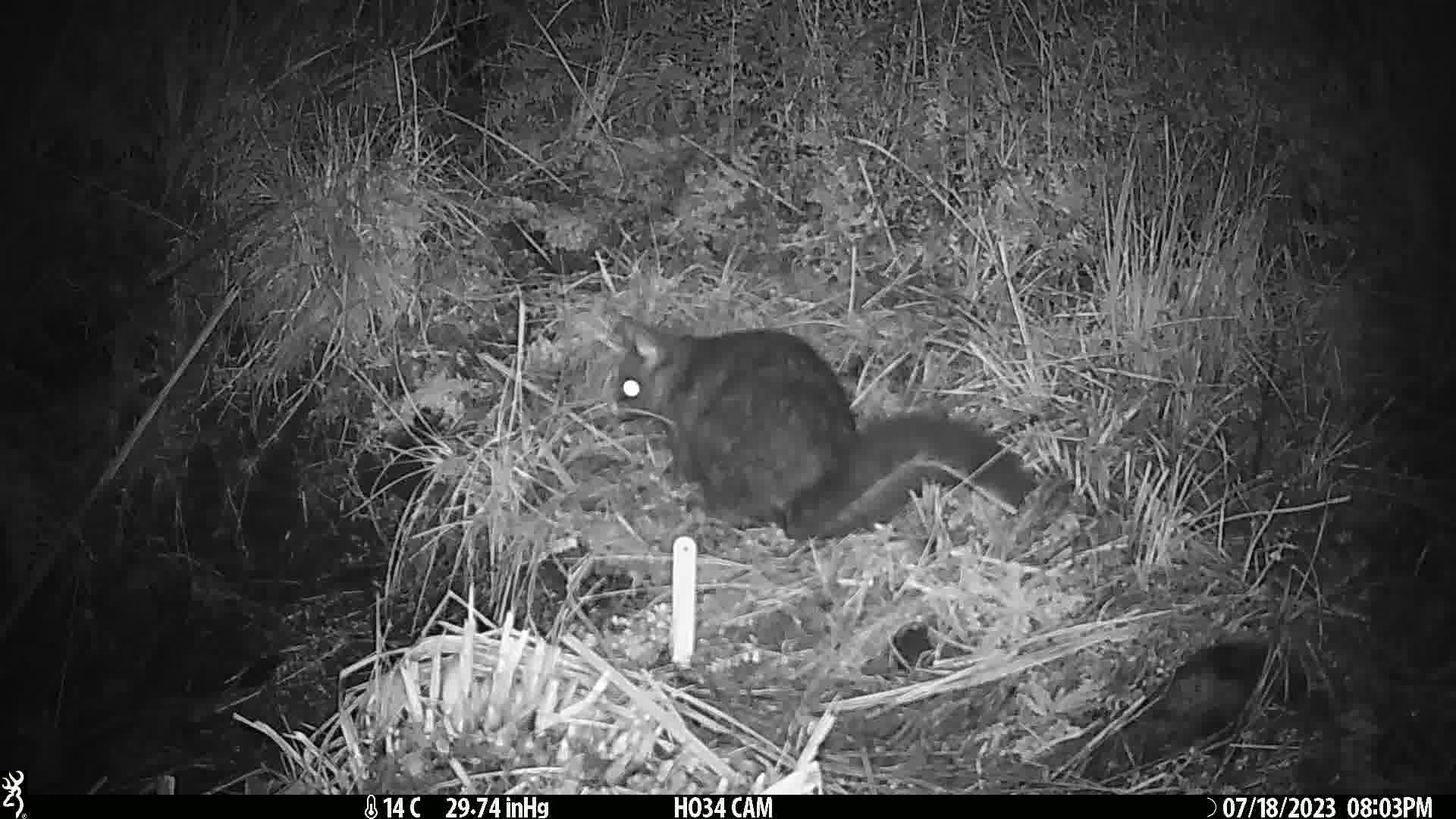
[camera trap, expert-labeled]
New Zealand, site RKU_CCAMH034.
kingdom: Animalia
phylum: Chordata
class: Mammalia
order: Diprotodontia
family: Phalangeridae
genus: Trichosurus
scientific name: Trichosurus vulpecula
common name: common brushtail possum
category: possum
Possum (common brushtail possum) (Trichosurus vulpecula).